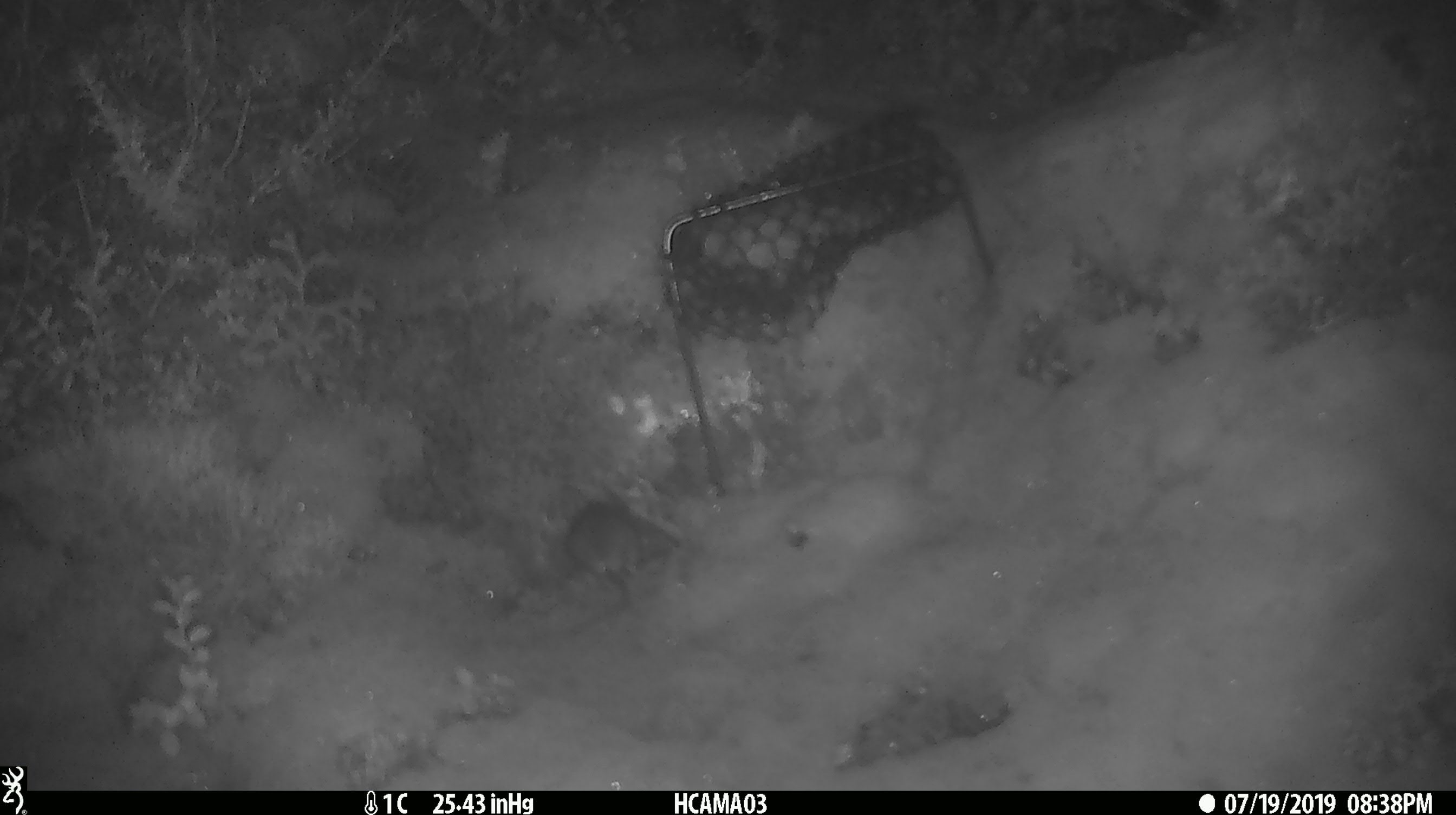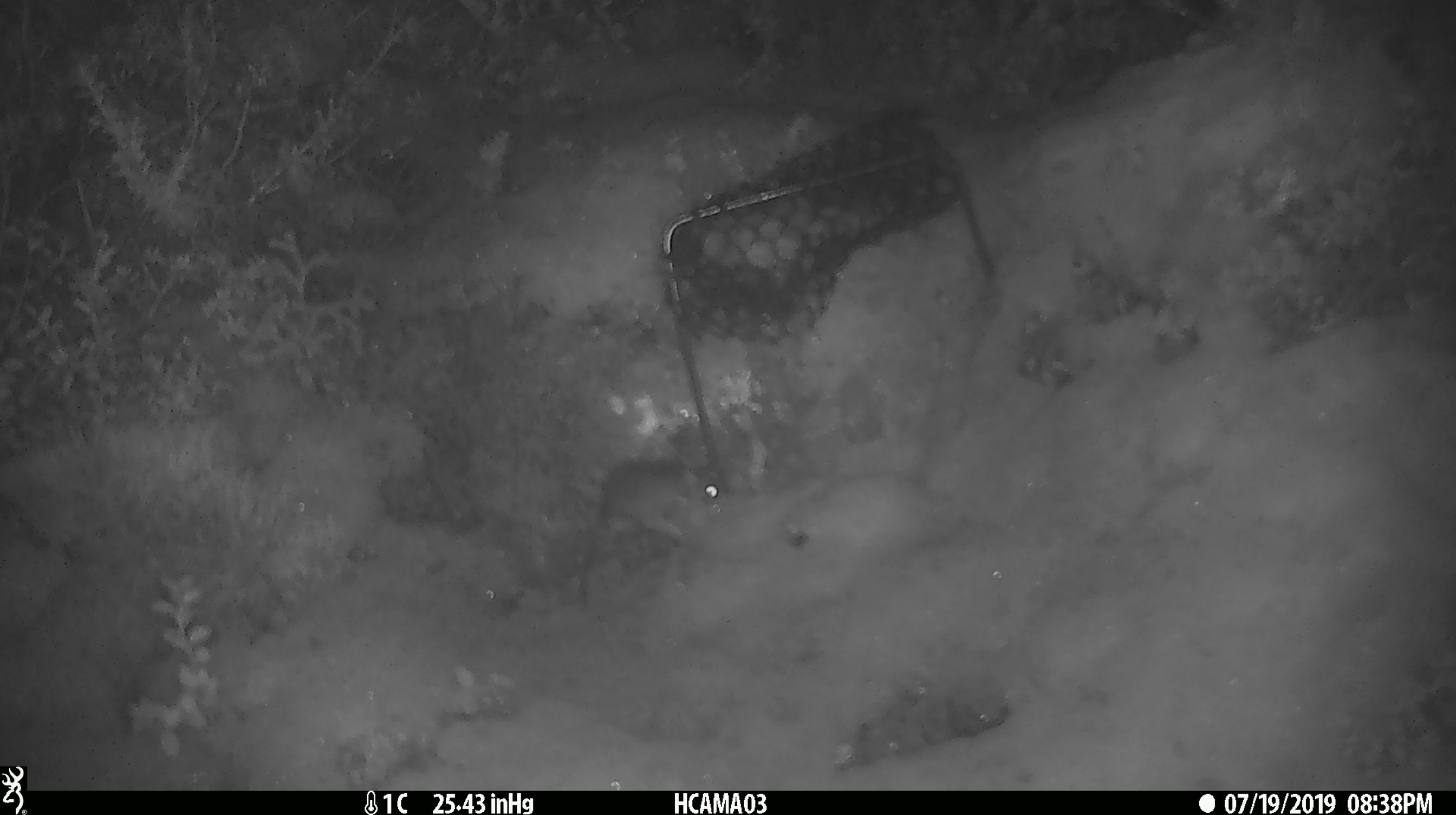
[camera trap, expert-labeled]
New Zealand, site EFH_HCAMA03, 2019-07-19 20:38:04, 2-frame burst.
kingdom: Animalia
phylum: Chordata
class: Mammalia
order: Rodentia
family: Muridae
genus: Mus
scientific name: Mus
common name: mouse